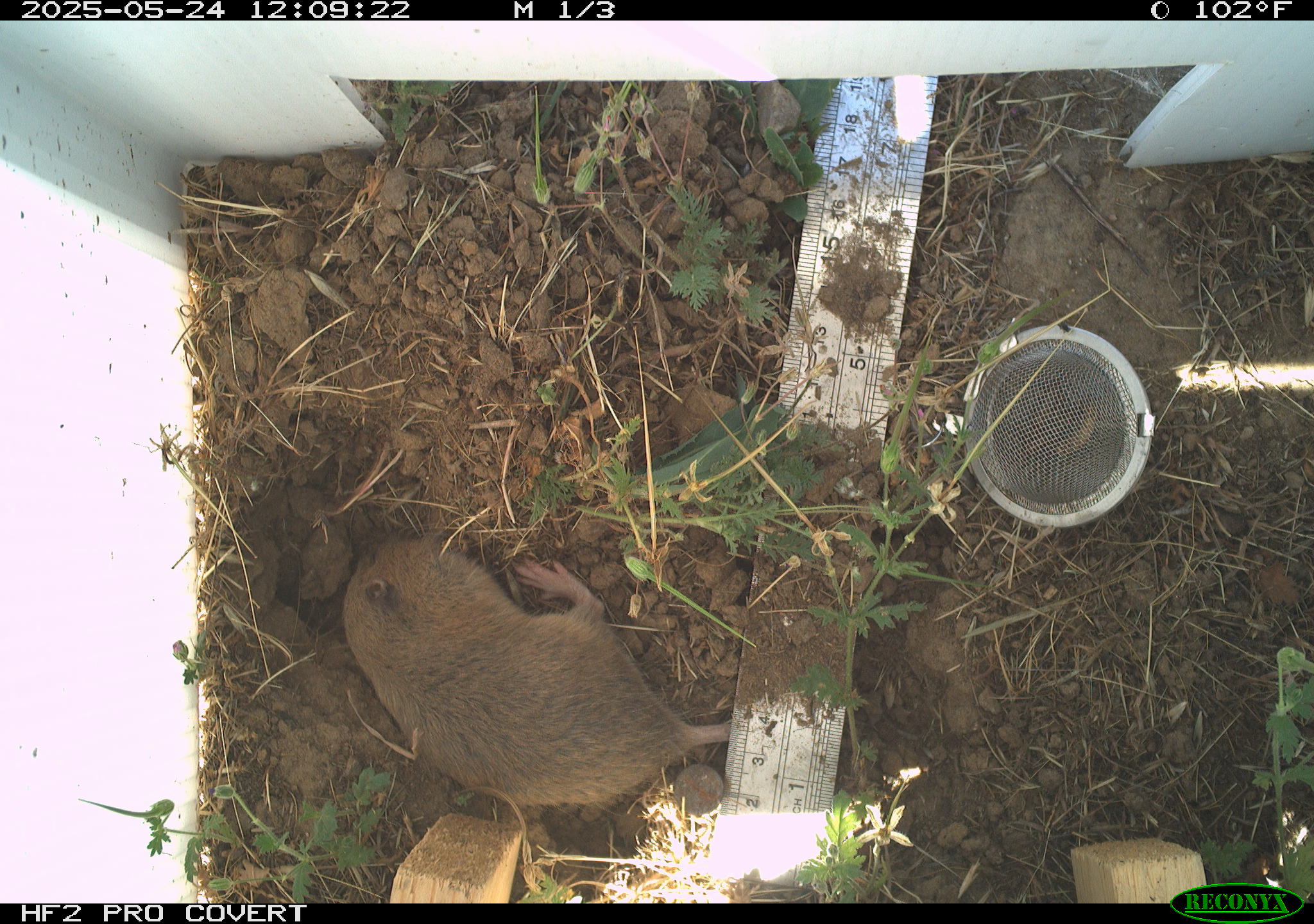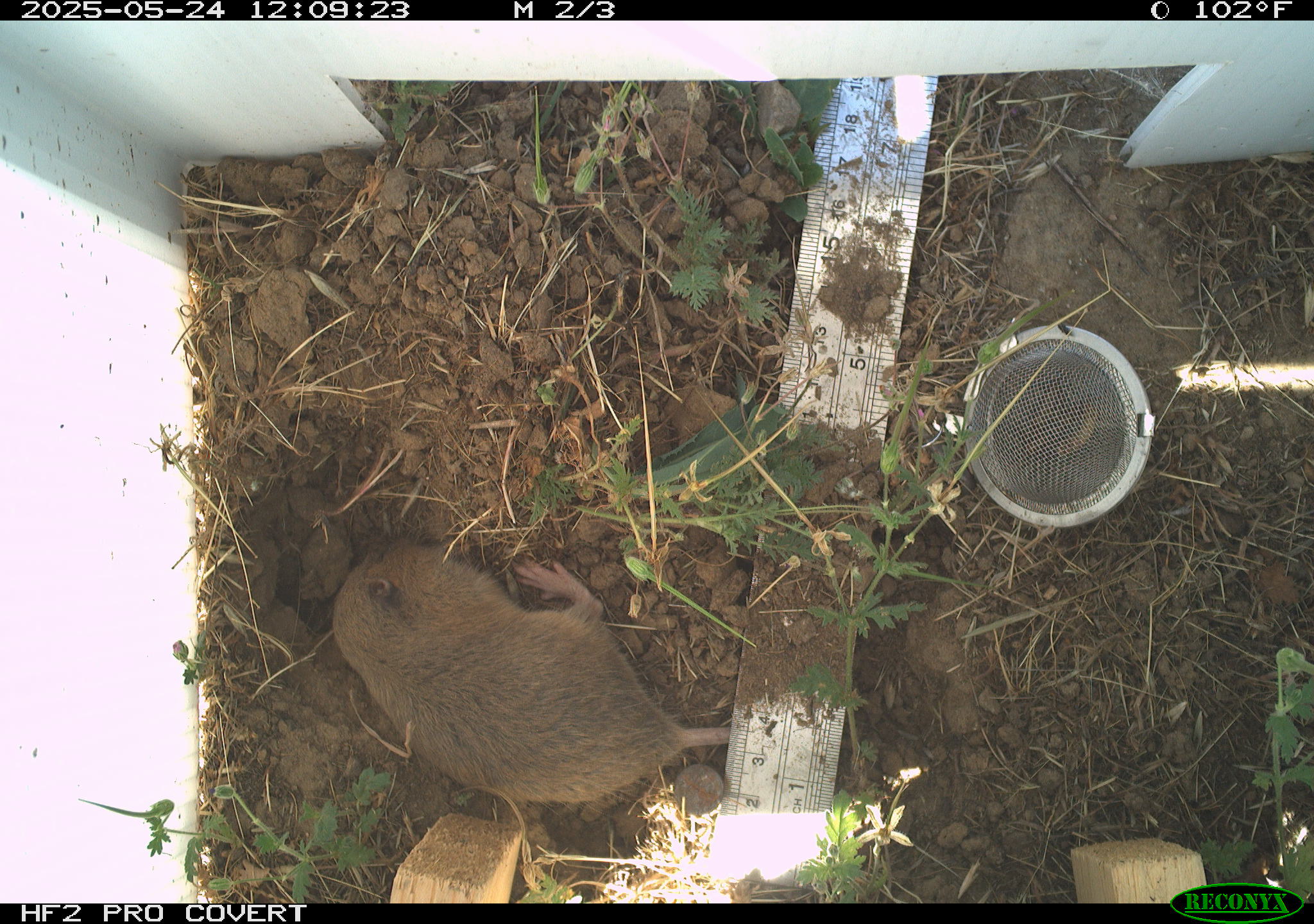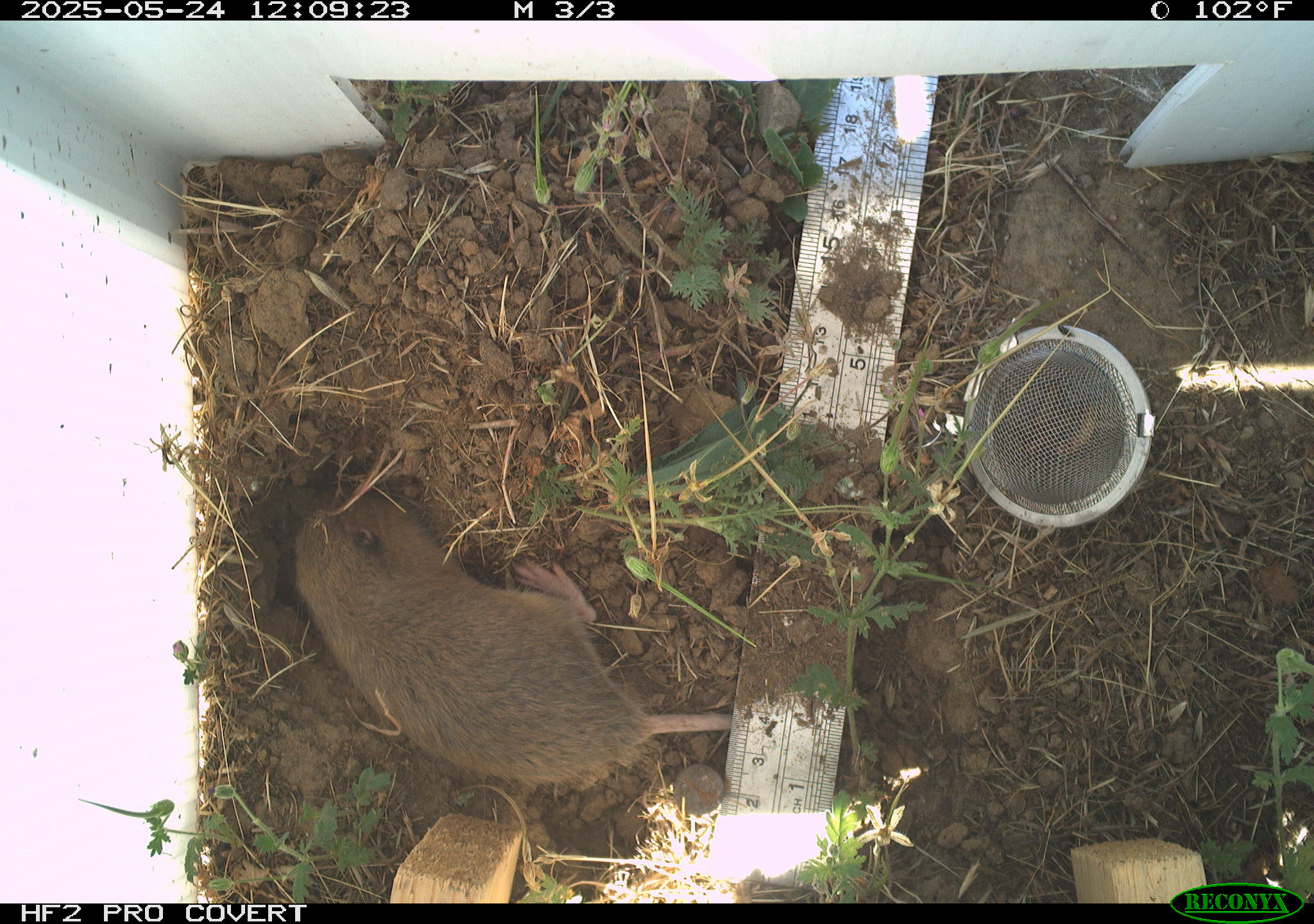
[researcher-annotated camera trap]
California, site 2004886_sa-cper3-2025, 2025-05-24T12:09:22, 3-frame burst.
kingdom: Animalia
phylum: Chordata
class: Mammalia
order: Rodentia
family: Cricetidae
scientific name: Arvicolinae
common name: voles, lemmings, and muskrats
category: arvicolinae subfamily